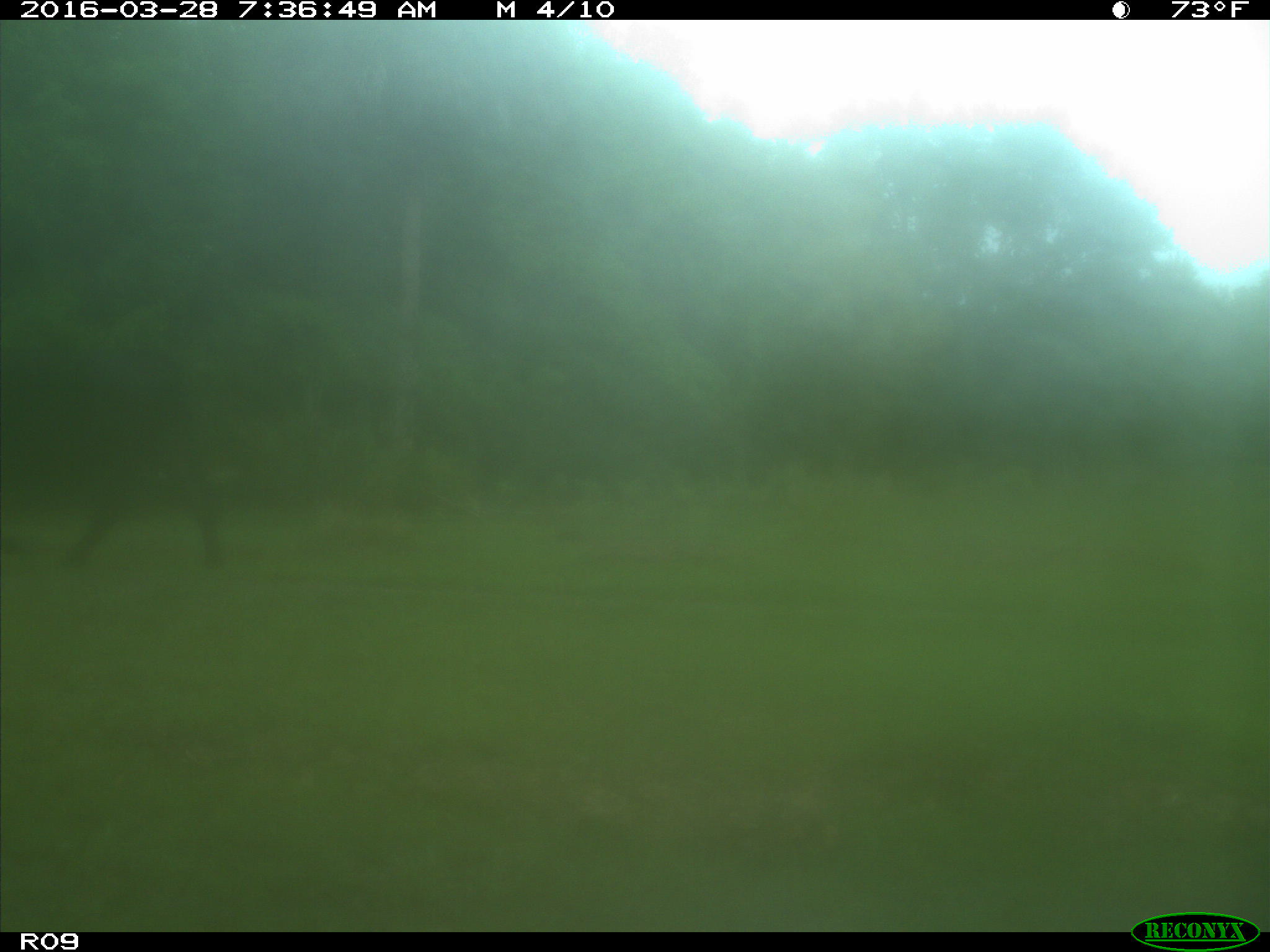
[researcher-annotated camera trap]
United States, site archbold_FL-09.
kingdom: Animalia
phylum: Chordata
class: Mammalia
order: Artiodactyla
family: Bovidae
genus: Bos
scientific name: Bos taurus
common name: domestic cow